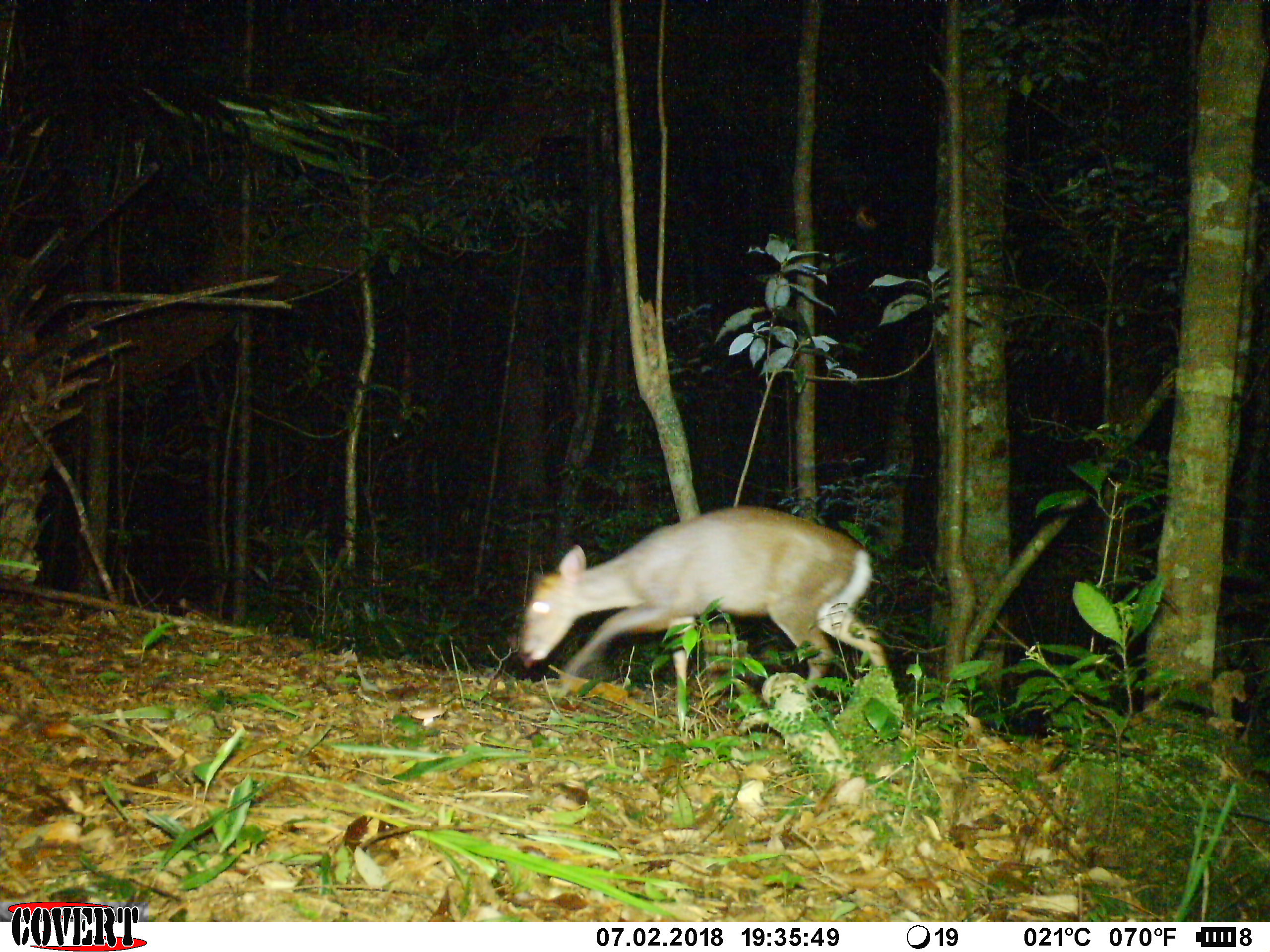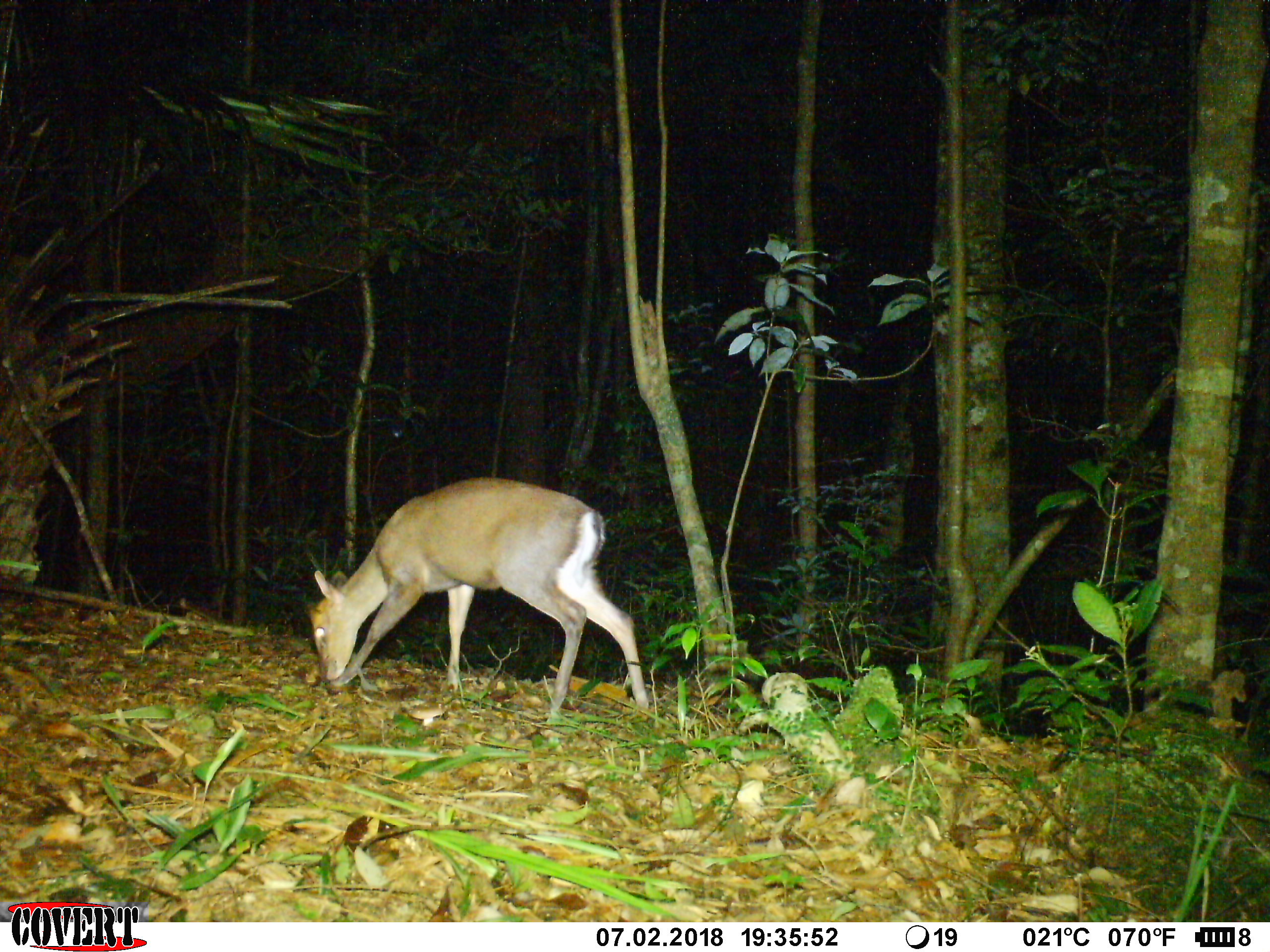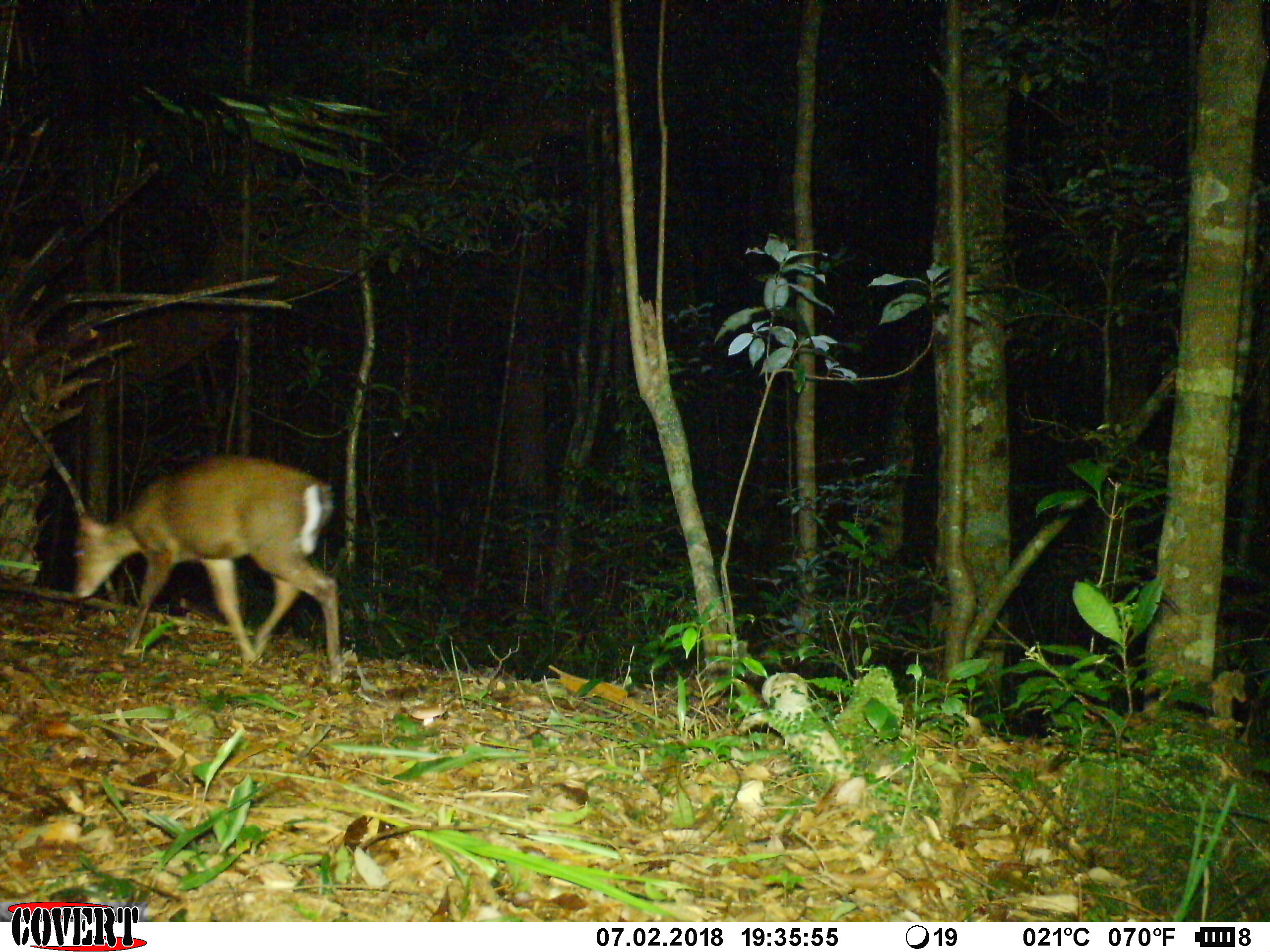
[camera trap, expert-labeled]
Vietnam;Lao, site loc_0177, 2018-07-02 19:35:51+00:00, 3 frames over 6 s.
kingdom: Animalia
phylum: Chordata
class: Mammalia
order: Artiodactyla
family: Cervidae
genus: Muntiacus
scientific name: Muntiacus rooseveltorum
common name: roosevelt's muntjac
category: roosevelts muntjac group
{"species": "roosevelts muntjac group (roosevelt's muntjac) (Muntiacus rooseveltorum)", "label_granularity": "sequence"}